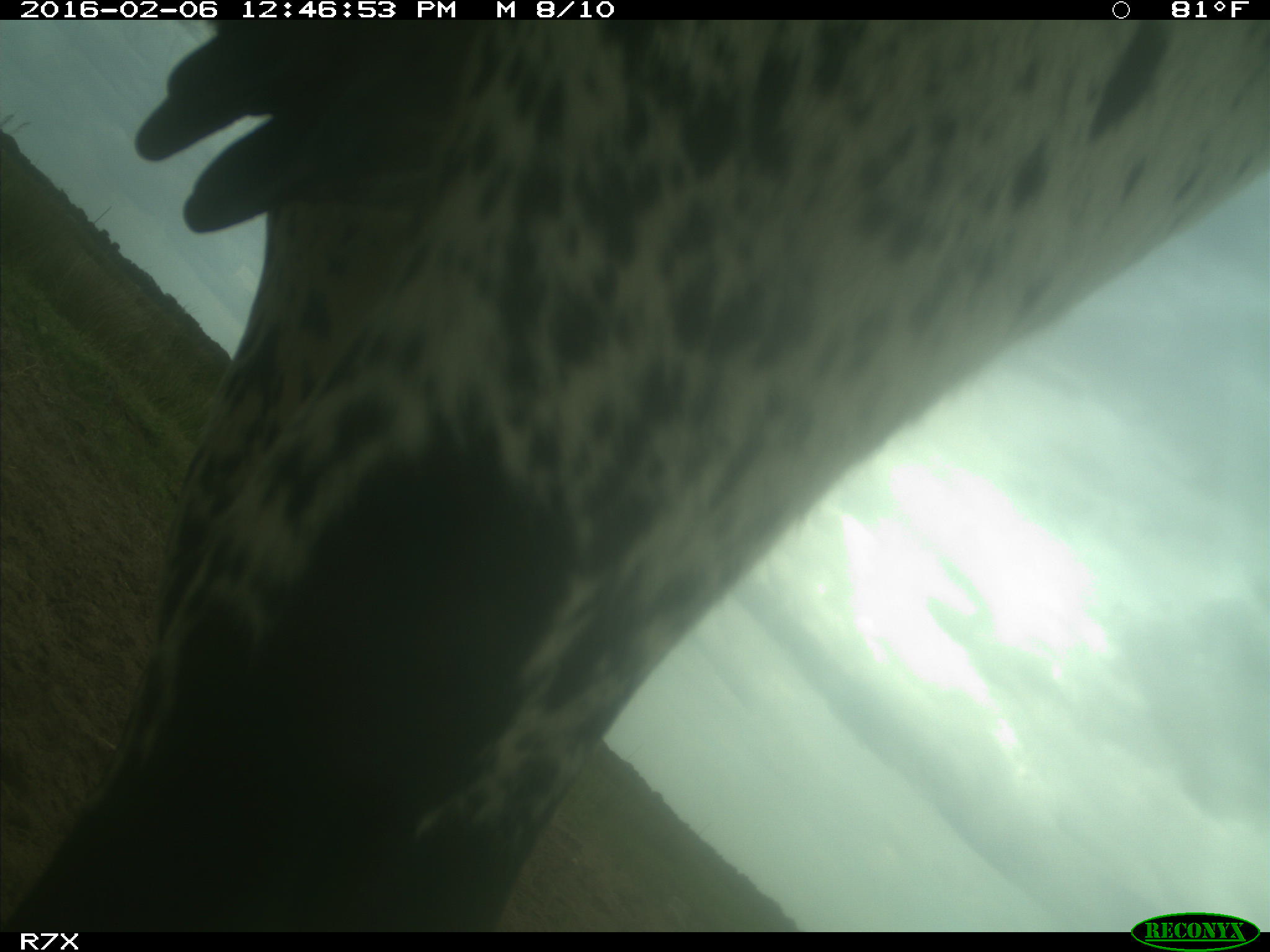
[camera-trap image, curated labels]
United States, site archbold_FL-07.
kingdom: Animalia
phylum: Chordata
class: Mammalia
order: Artiodactyla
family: Bovidae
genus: Bos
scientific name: Bos taurus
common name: domestic cow